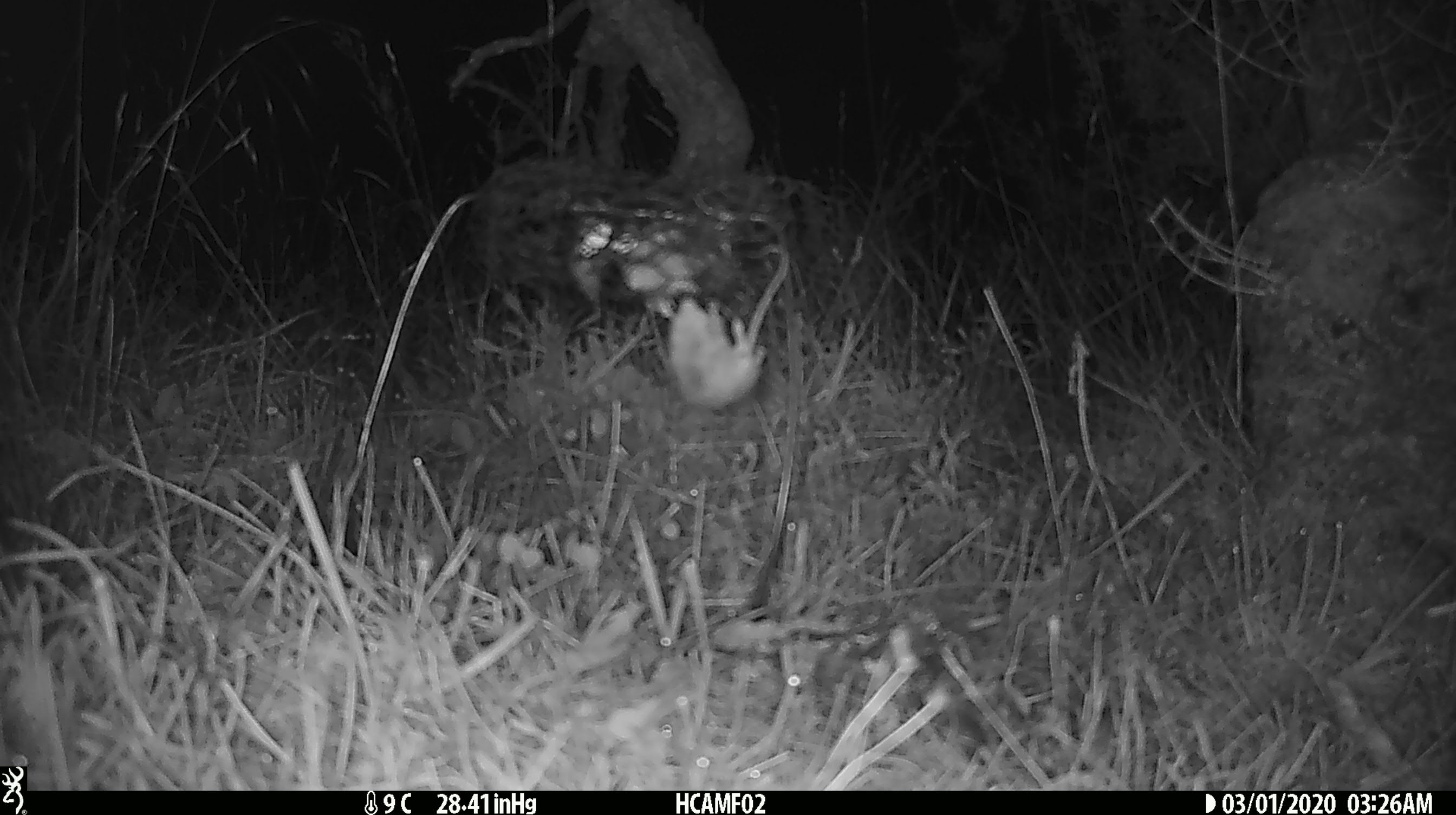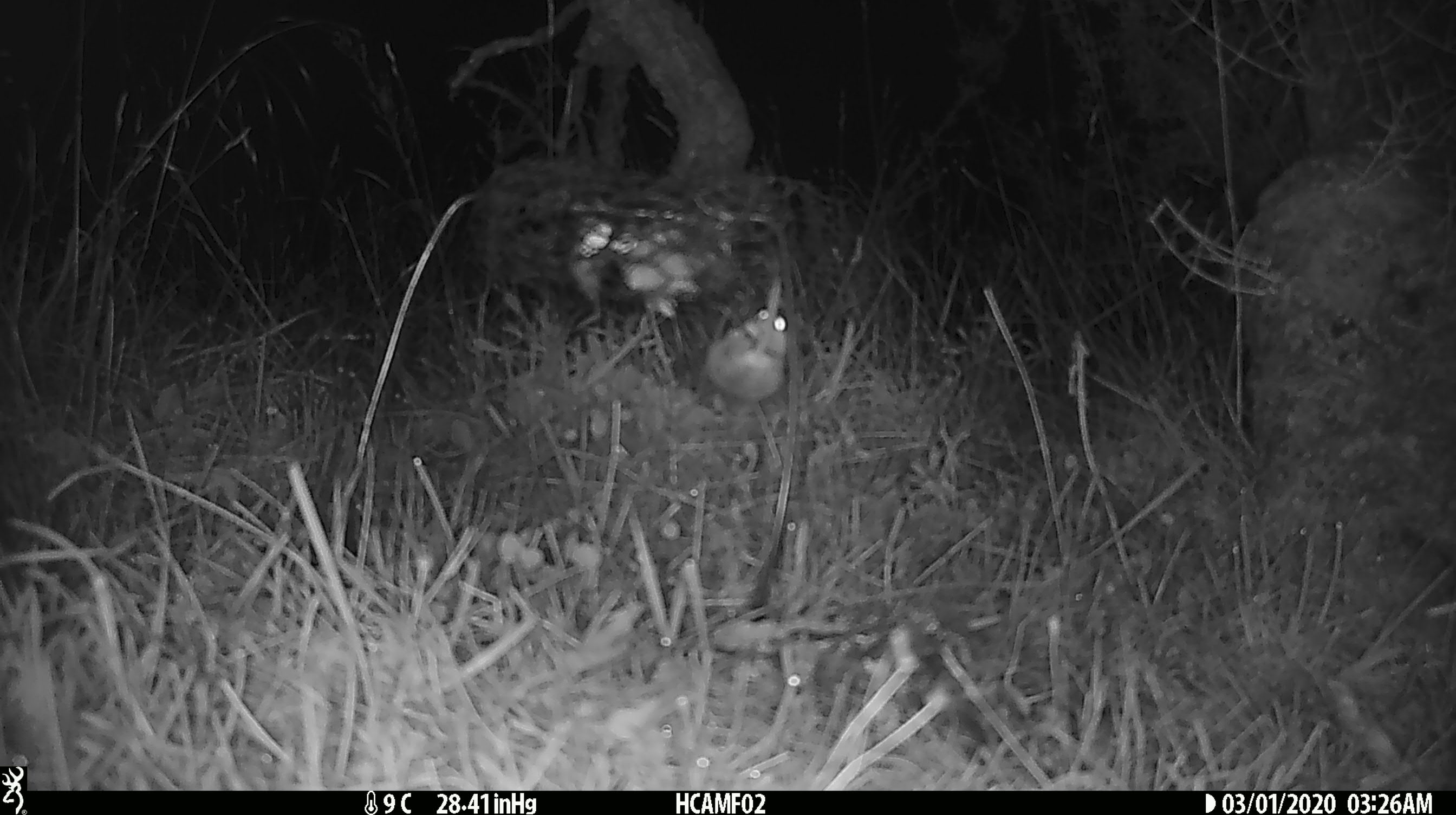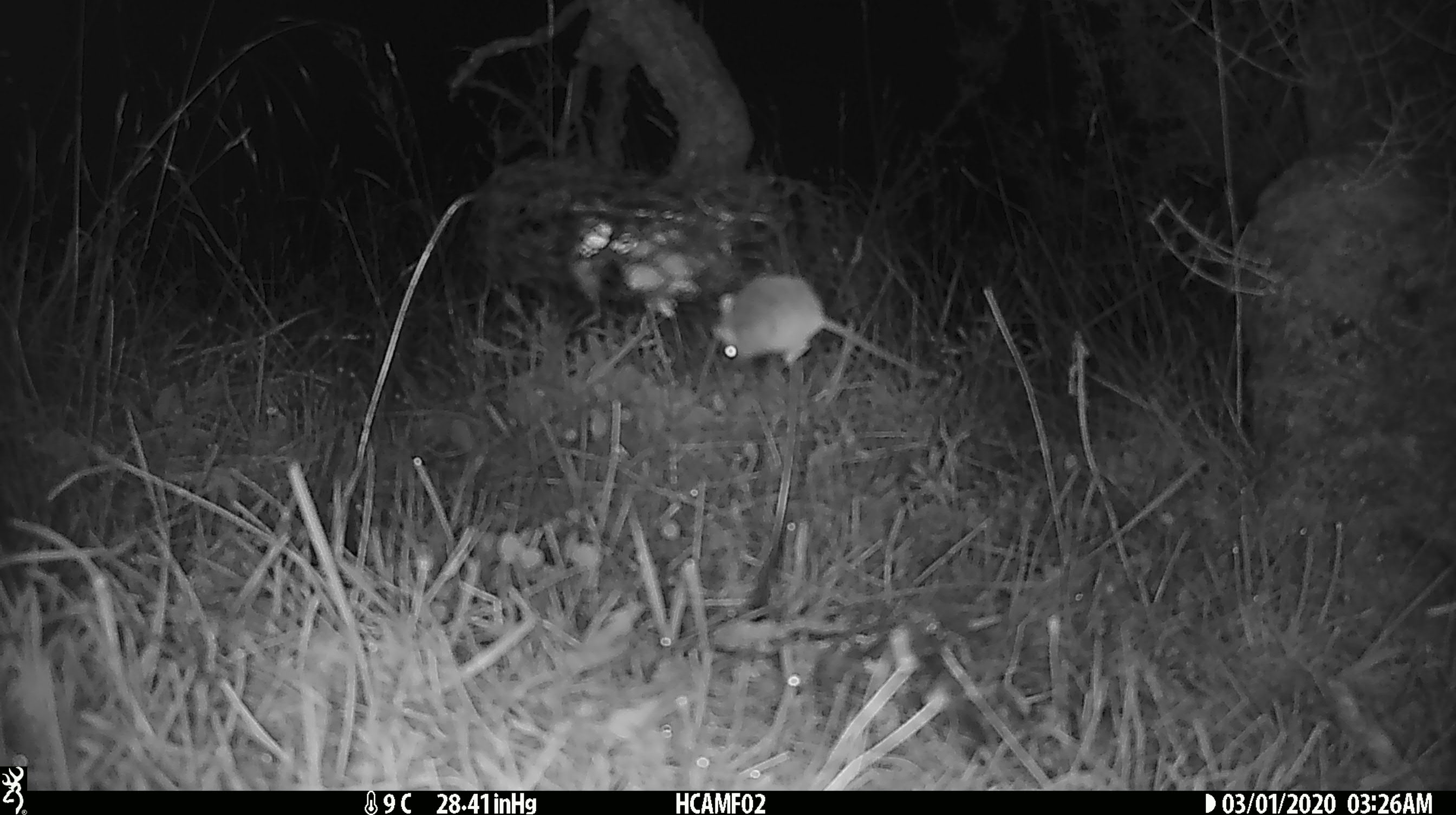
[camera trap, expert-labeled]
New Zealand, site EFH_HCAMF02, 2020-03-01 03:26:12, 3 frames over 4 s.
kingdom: Animalia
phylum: Chordata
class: Mammalia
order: Rodentia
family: Muridae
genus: Mus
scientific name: Mus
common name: mouse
Mouse (Mus).